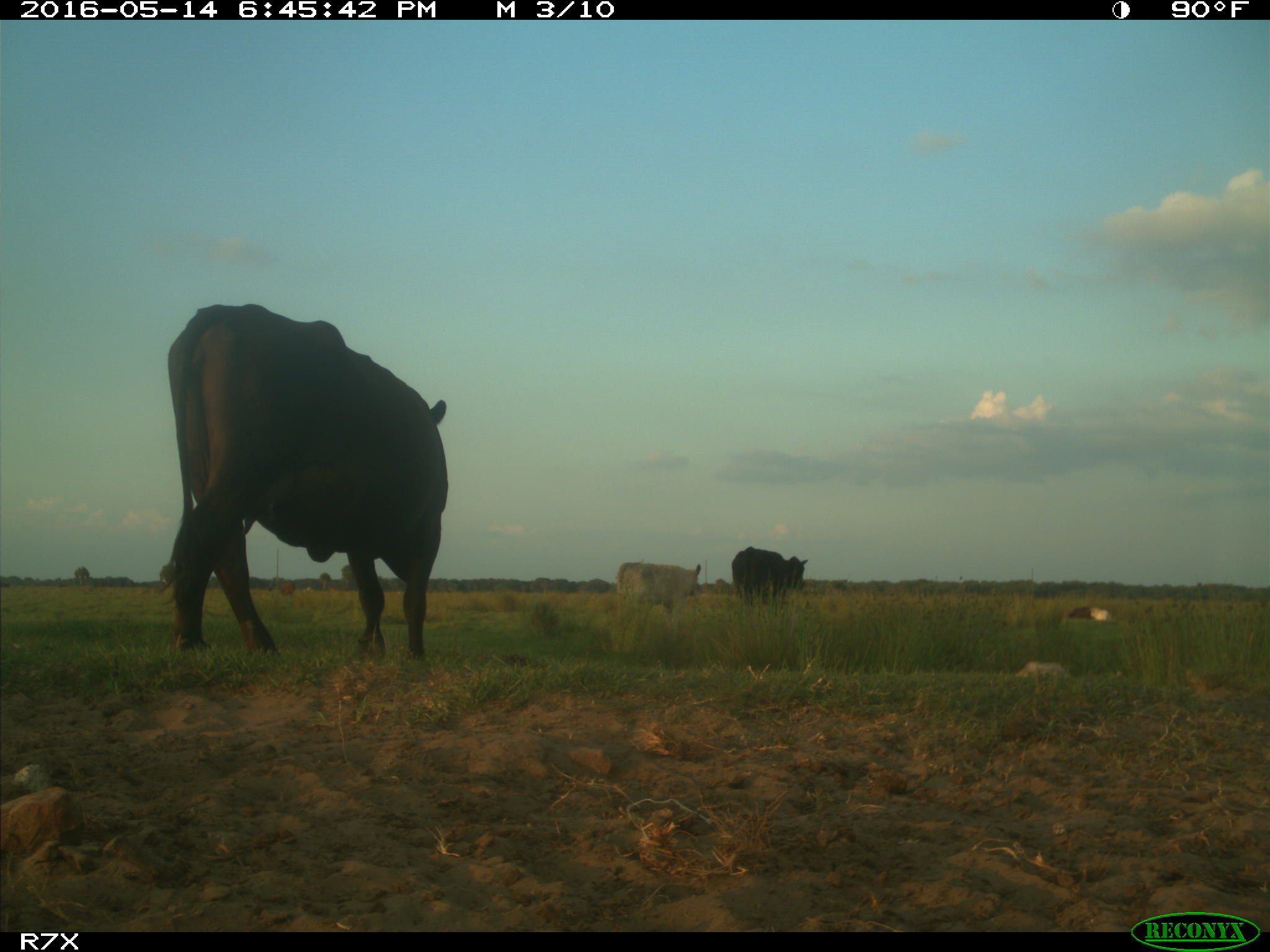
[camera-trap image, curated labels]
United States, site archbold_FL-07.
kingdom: Animalia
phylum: Chordata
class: Mammalia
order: Artiodactyla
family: Bovidae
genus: Bos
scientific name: Bos taurus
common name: domestic cow